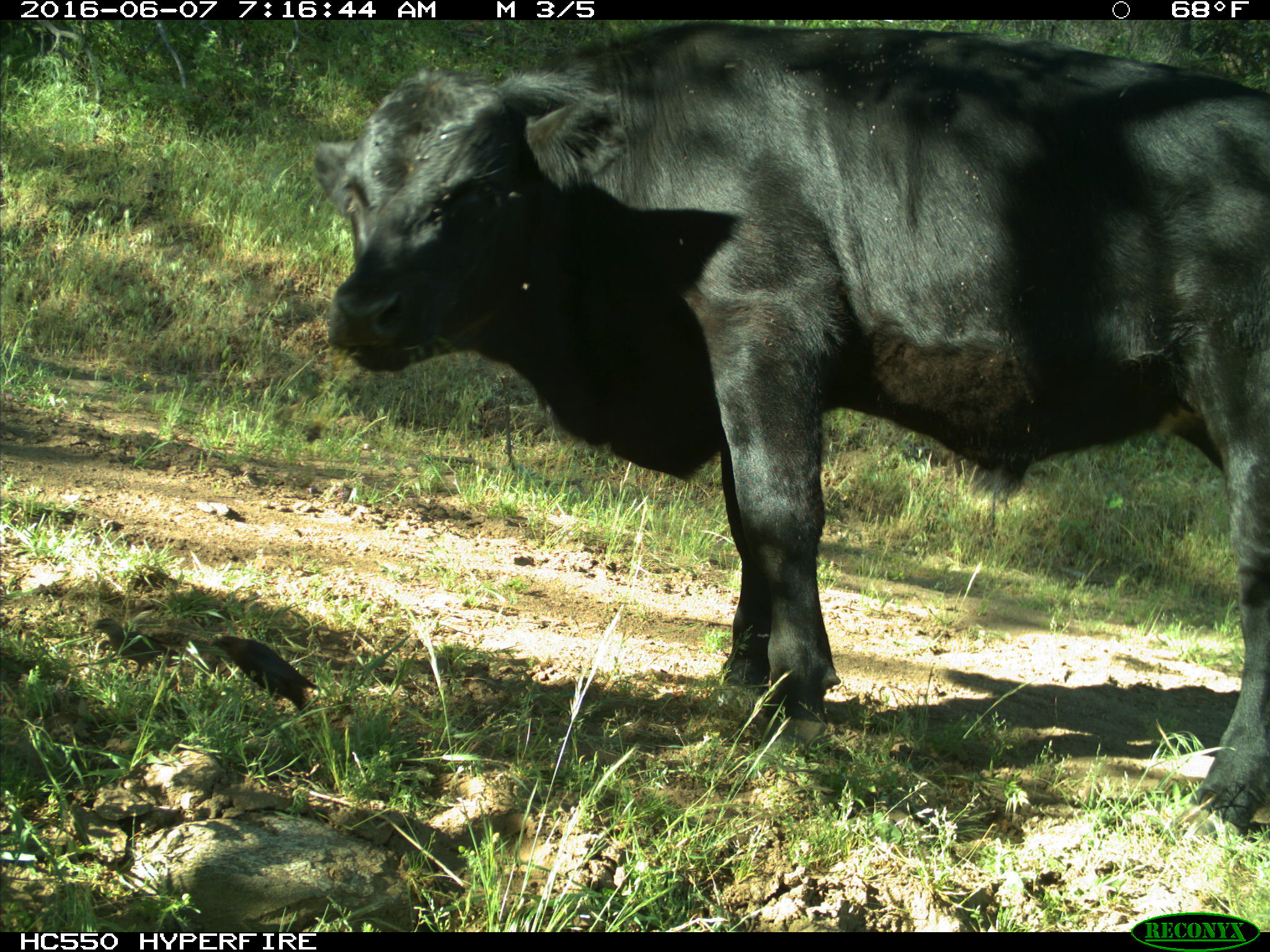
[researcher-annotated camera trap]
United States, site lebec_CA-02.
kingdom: Animalia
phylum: Chordata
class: Mammalia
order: Artiodactyla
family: Bovidae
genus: Bos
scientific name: Bos taurus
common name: domestic cow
Bos taurus (domestic cow).